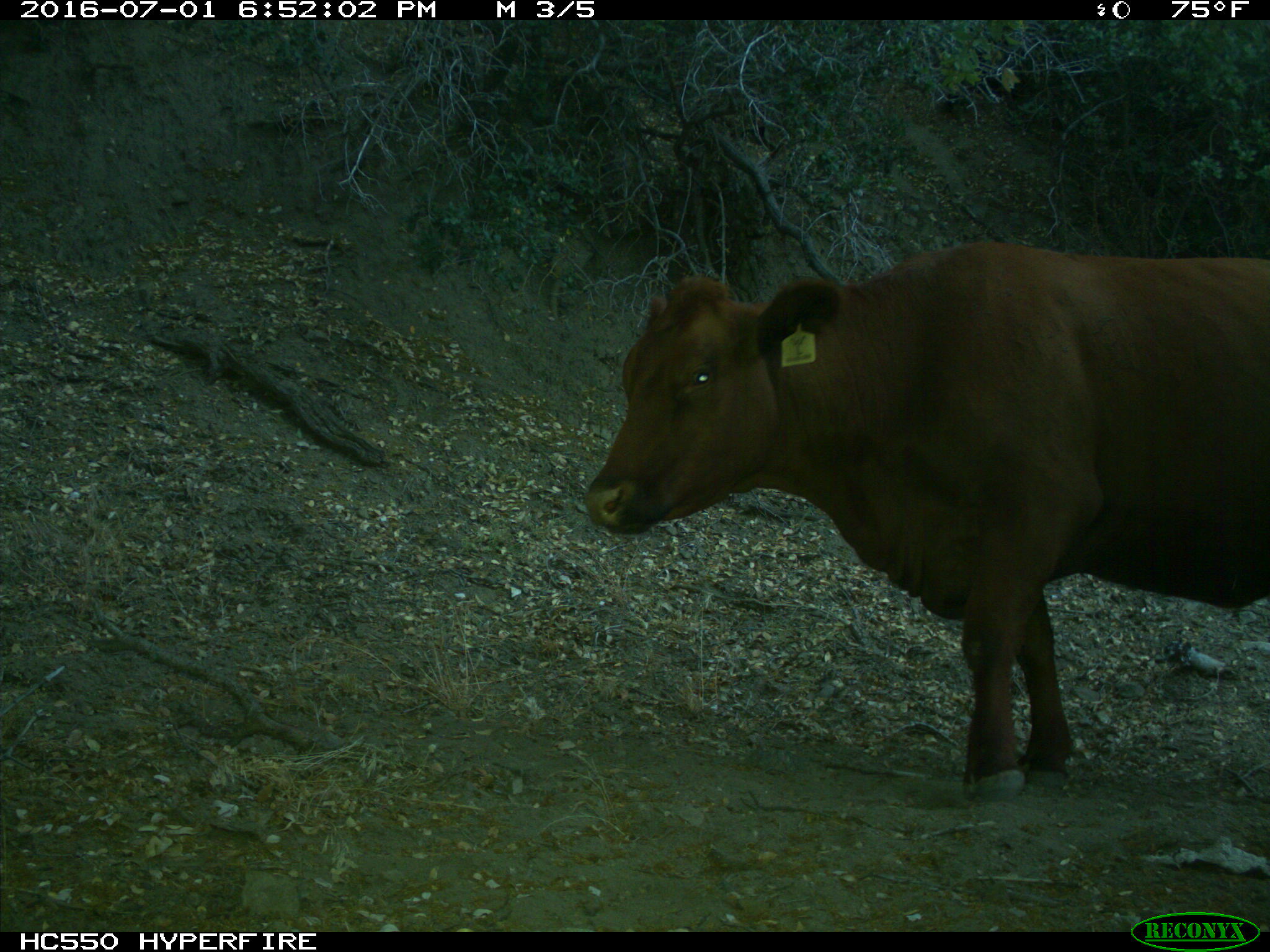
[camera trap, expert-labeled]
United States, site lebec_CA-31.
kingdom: Animalia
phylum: Chordata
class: Mammalia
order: Artiodactyla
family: Bovidae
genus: Bos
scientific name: Bos taurus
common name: domestic cow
Bos taurus (domestic cow).